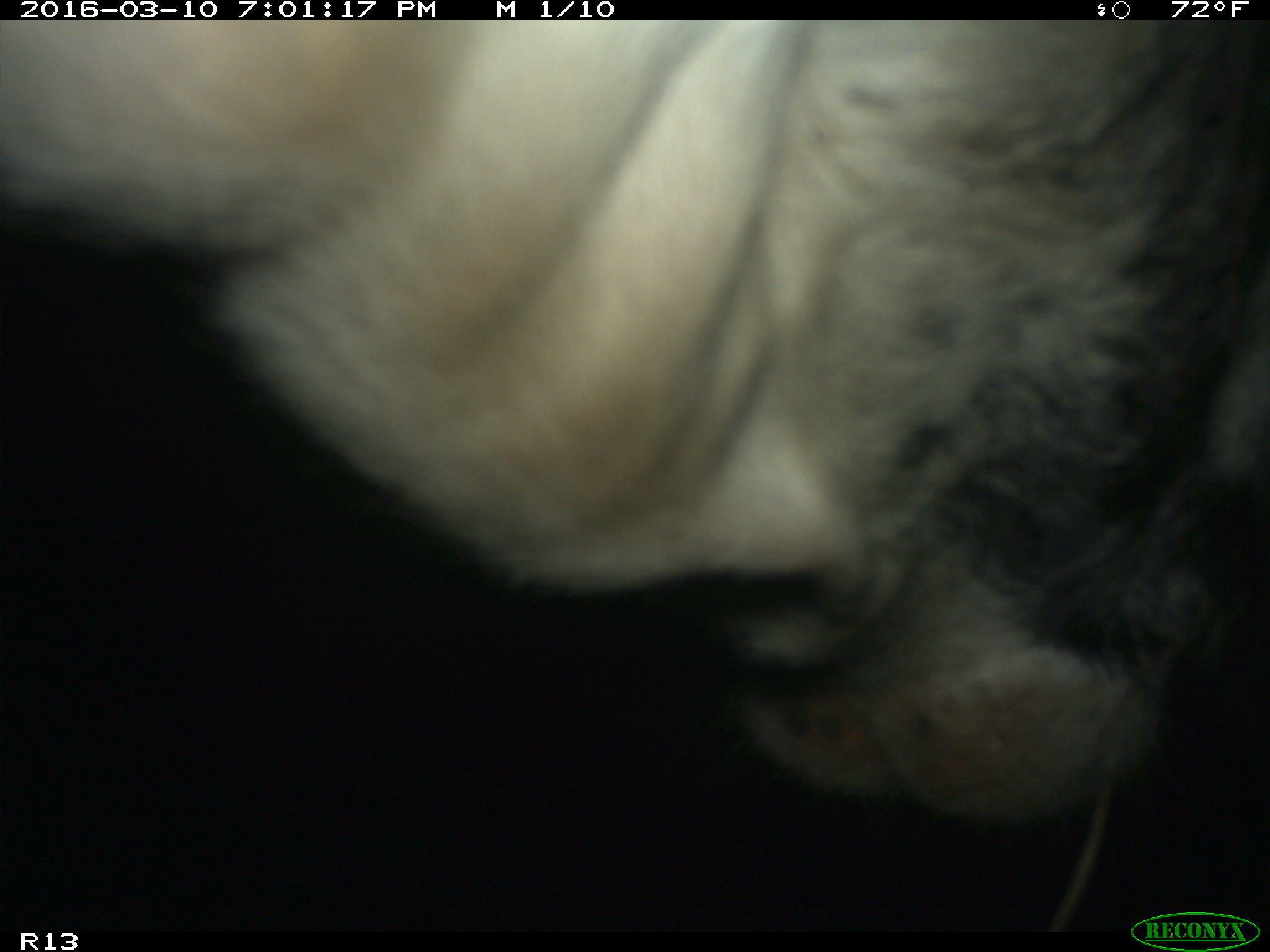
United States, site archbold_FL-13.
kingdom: Animalia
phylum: Chordata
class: Mammalia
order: Artiodactyla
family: Bovidae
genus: Bos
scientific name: Bos taurus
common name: domestic cow